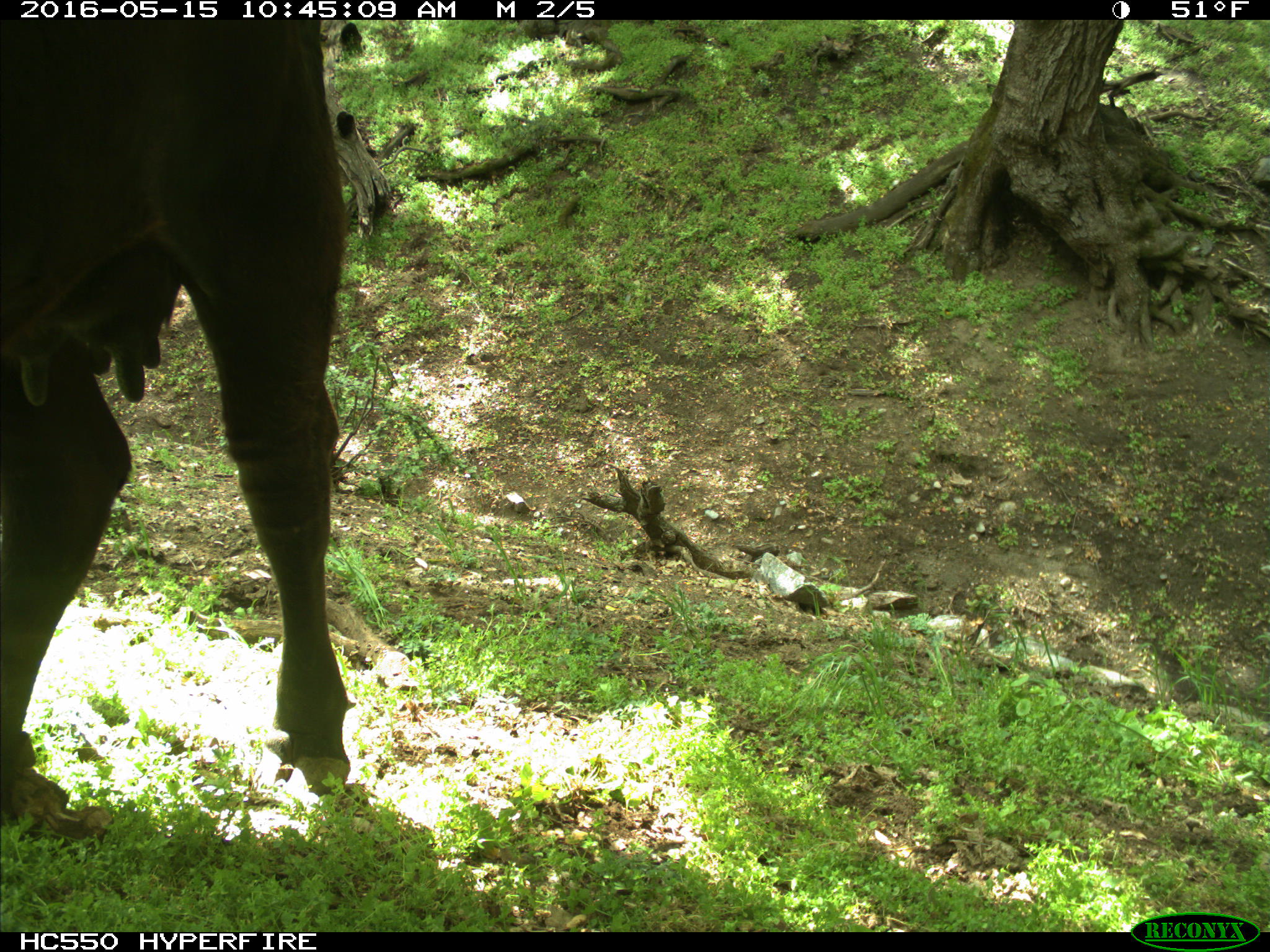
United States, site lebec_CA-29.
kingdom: Animalia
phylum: Chordata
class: Mammalia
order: Artiodactyla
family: Bovidae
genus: Bos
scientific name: Bos taurus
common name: domestic cow